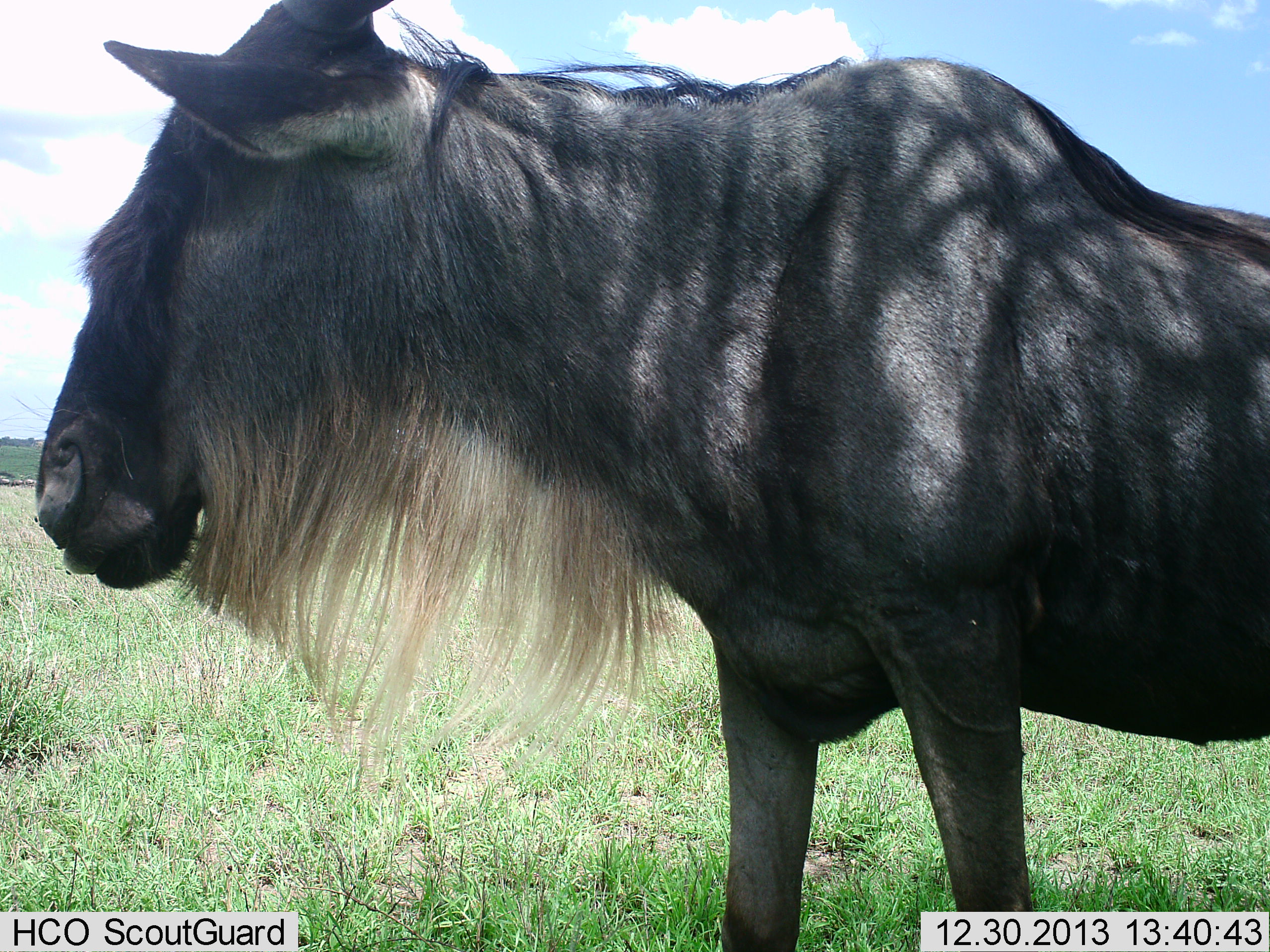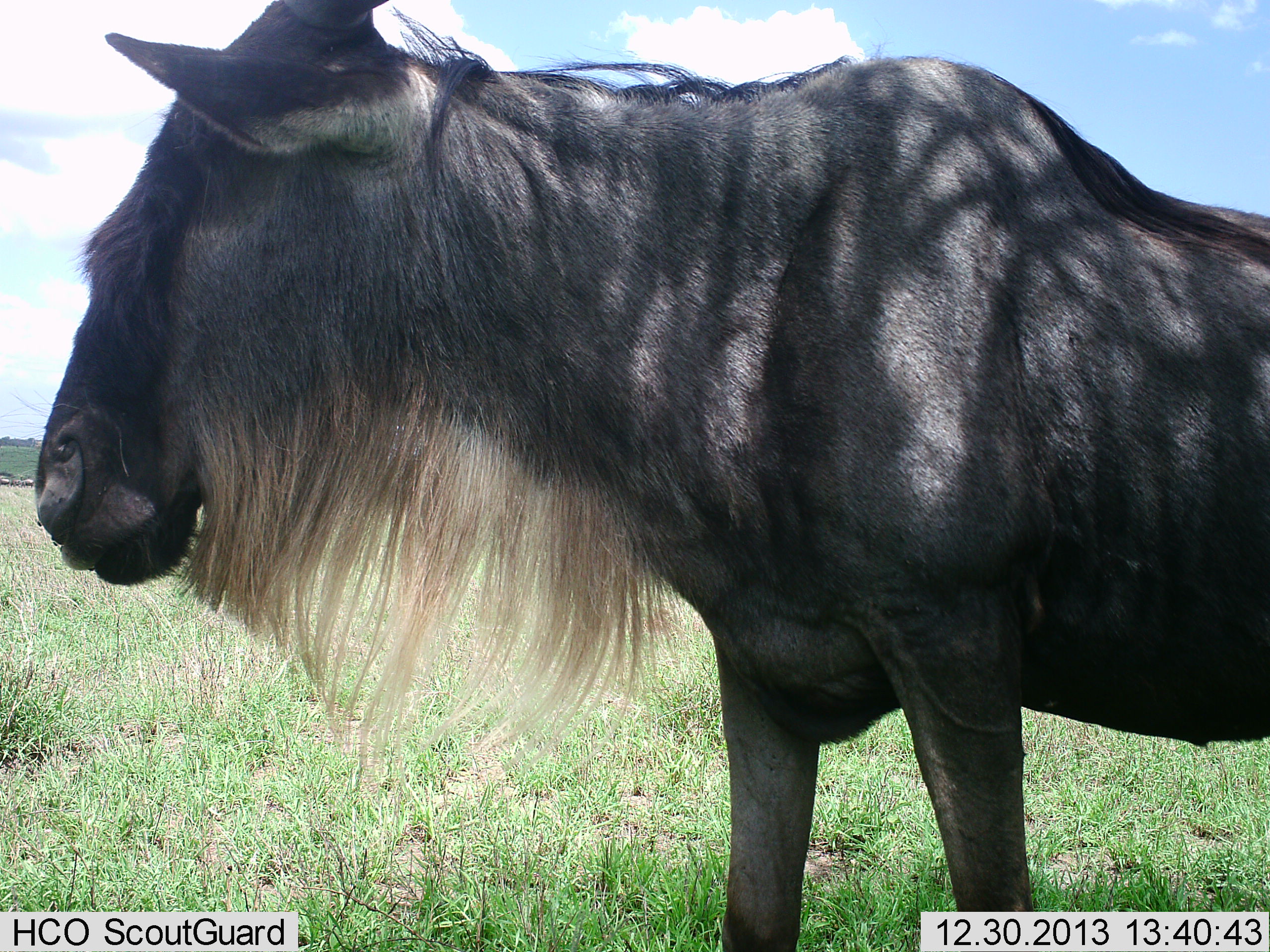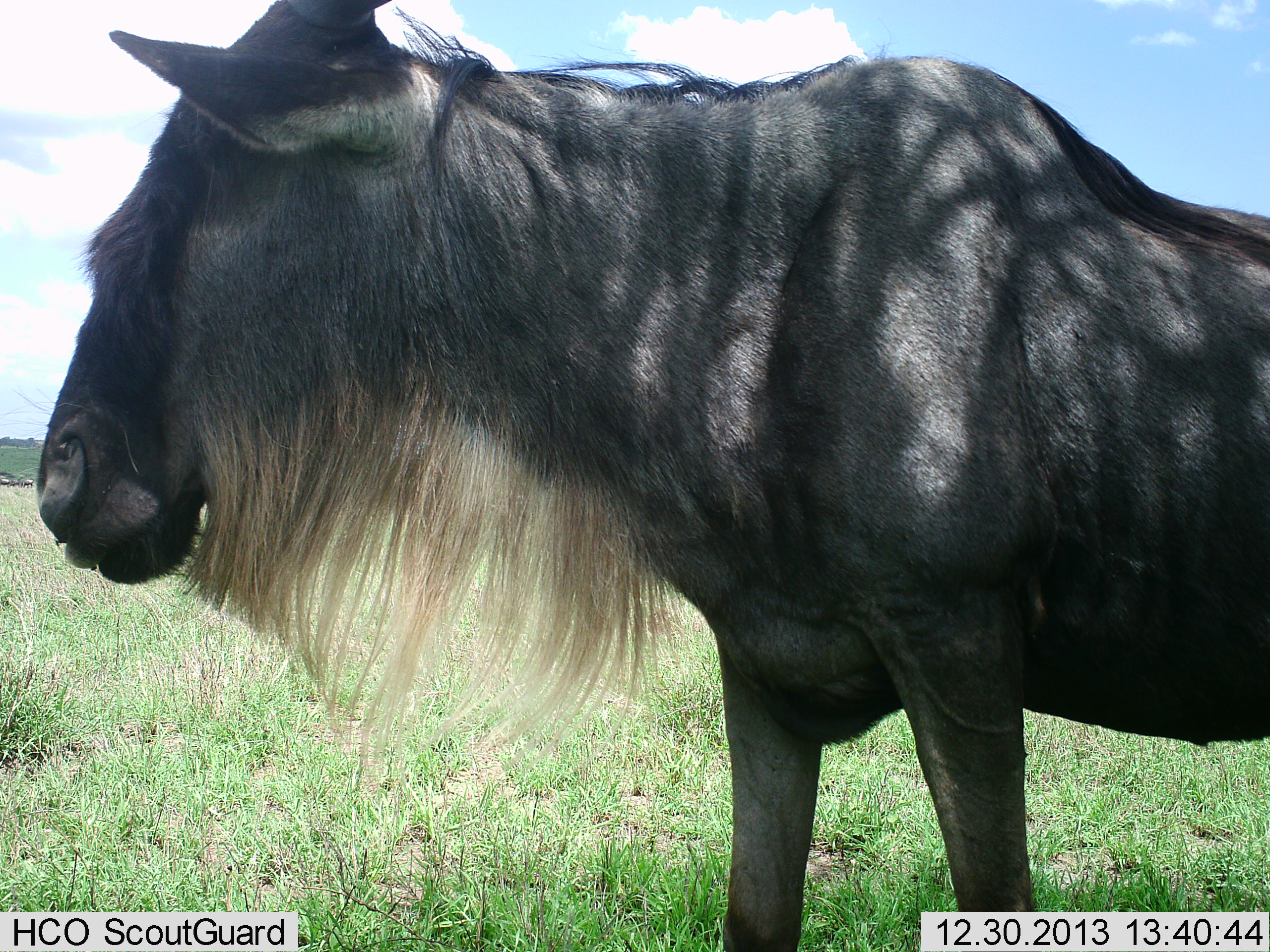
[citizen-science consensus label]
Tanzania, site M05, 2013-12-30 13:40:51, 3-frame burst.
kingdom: Animalia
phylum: Chordata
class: Mammalia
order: Artiodactyla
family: Bovidae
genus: Connochaetes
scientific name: Connochaetes taurinus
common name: blue wildebeest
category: wildebeest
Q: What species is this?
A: Wildebeest (blue wildebeest) (Connochaetes taurinus).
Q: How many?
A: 1.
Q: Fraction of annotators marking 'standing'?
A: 90%.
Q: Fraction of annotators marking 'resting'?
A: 0%.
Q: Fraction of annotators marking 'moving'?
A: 10%.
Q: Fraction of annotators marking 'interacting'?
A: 0%.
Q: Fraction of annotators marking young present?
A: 0%.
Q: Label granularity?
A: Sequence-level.